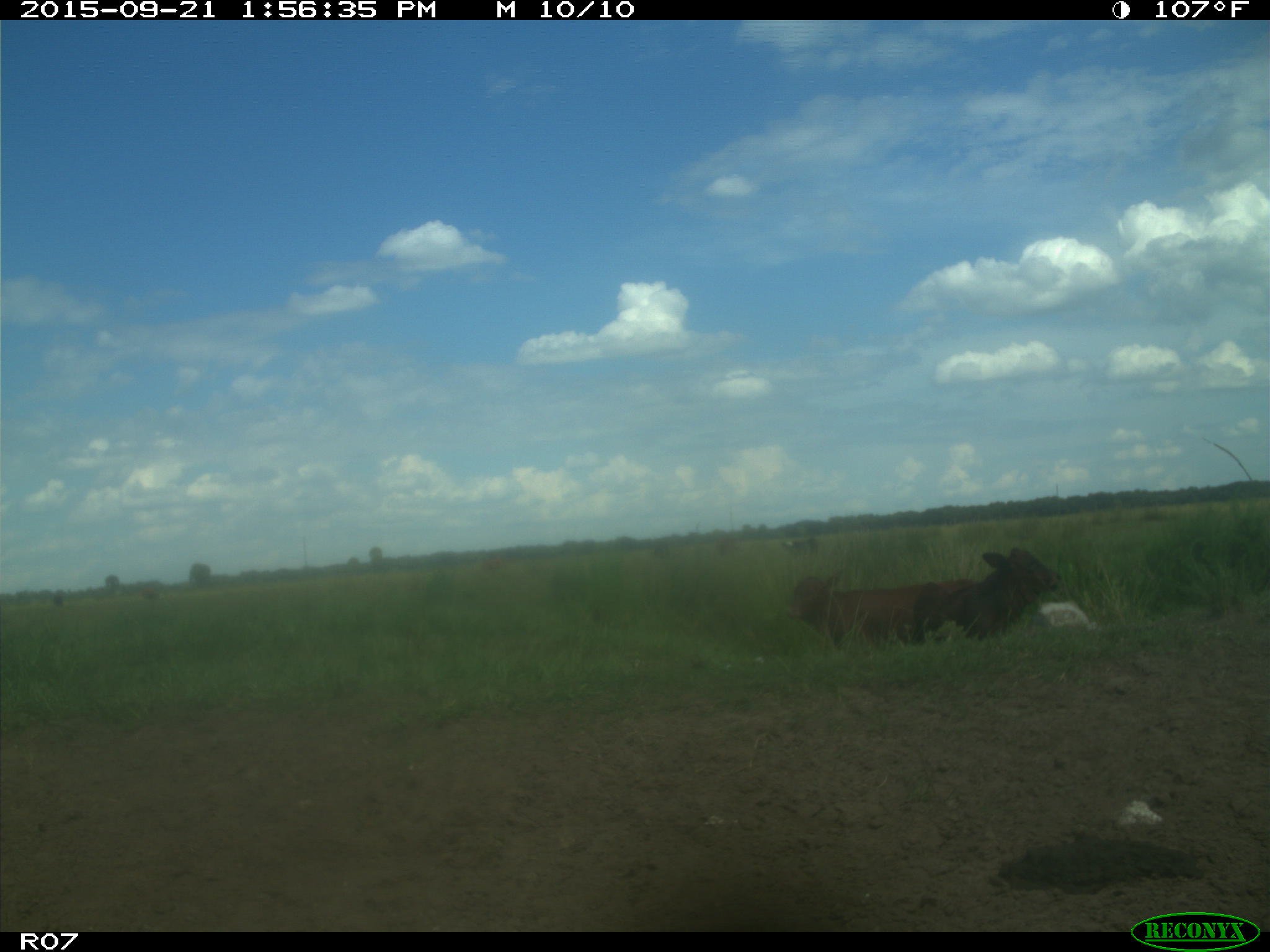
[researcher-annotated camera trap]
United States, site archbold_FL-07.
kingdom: Animalia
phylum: Chordata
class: Mammalia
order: Artiodactyla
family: Bovidae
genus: Bos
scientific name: Bos taurus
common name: domestic cow